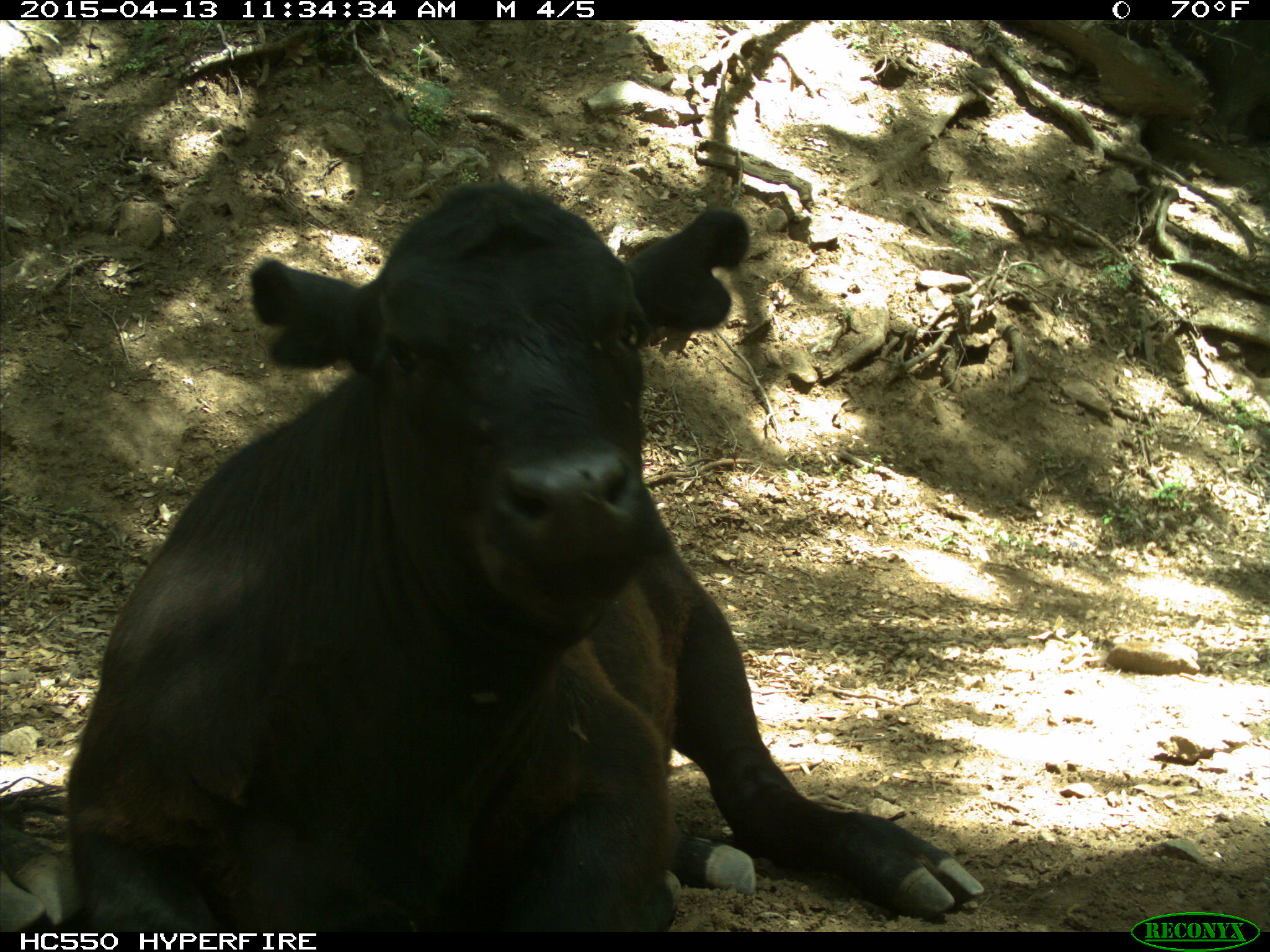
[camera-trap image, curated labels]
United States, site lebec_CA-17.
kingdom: Animalia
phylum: Chordata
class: Mammalia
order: Artiodactyla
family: Bovidae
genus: Bos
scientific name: Bos taurus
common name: domestic cow